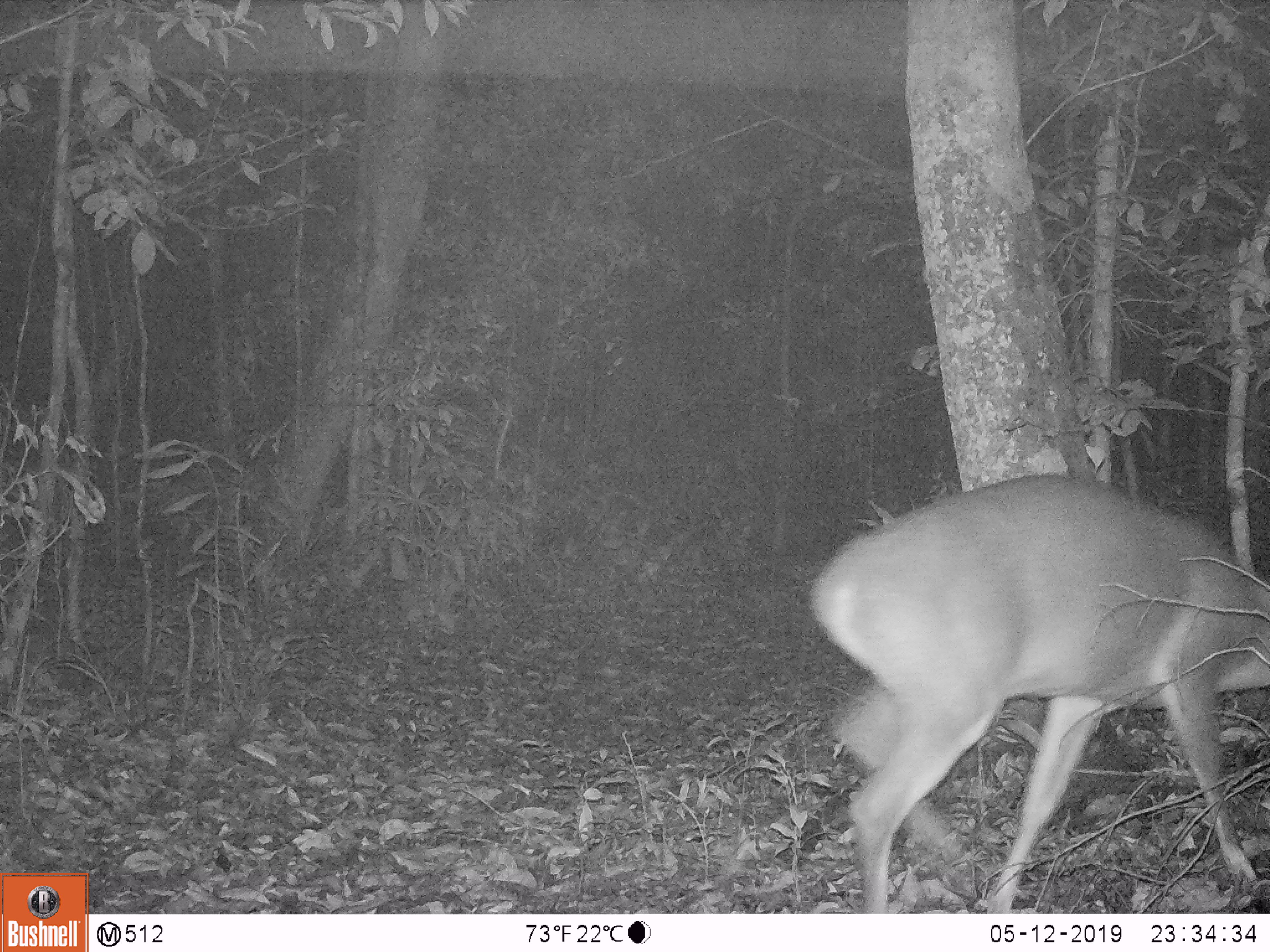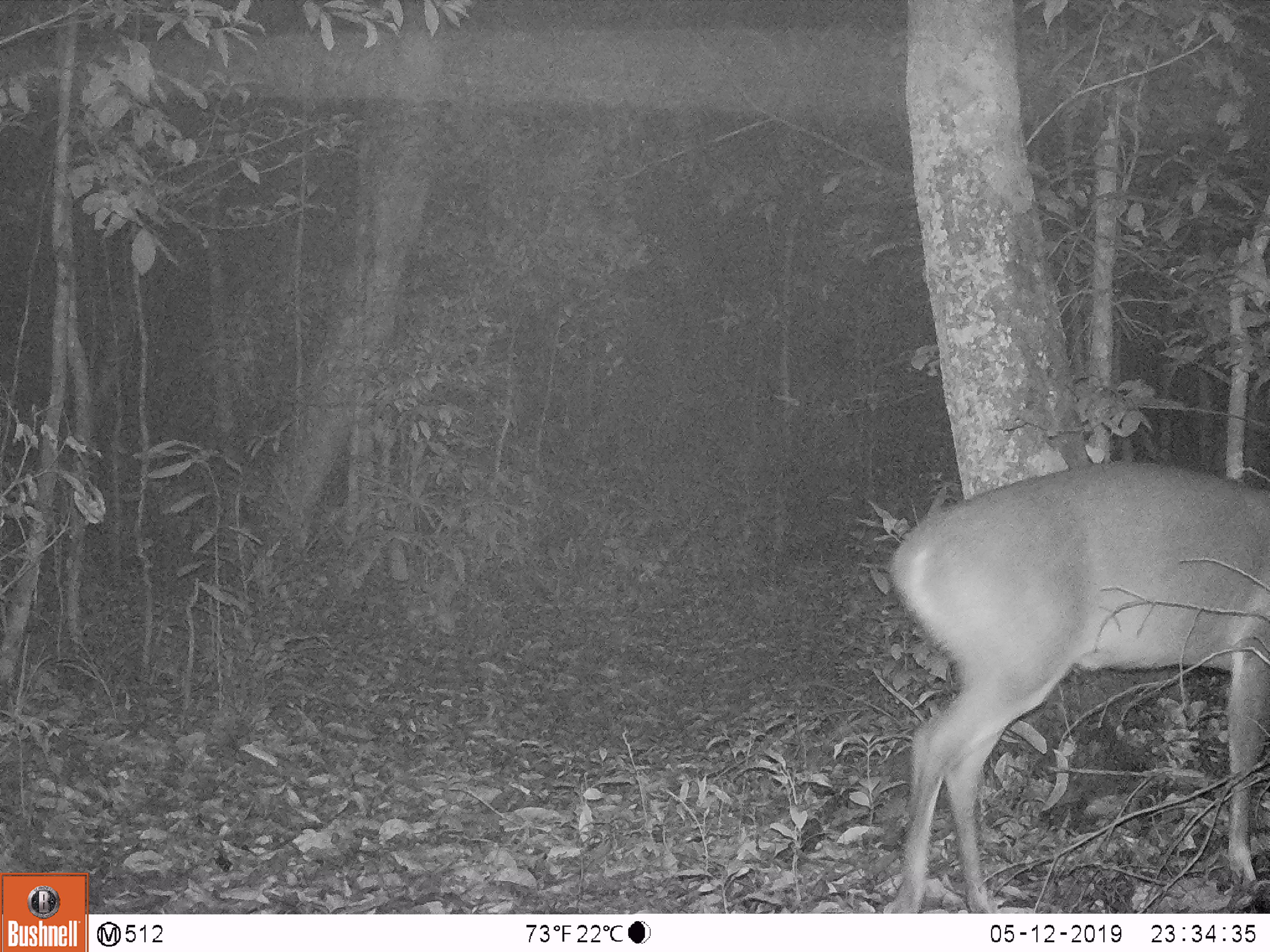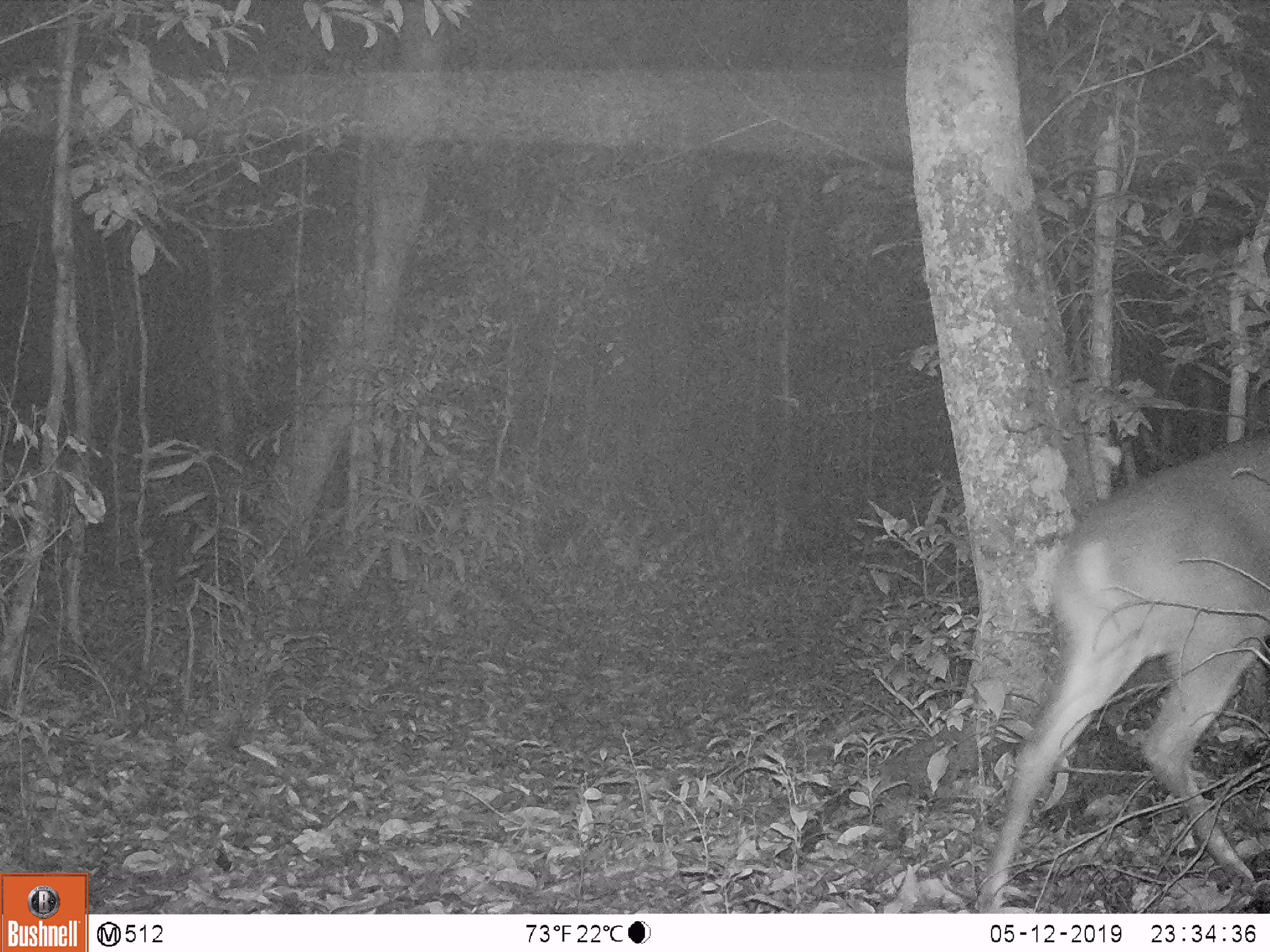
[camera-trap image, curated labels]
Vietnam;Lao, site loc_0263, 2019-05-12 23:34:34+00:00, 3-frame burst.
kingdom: Animalia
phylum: Chordata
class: Mammalia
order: Artiodactyla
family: Cervidae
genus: Muntiacus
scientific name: Muntiacus vuquangensis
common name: large-antlered muntjac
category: large antlered muntjac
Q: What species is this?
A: Large antlered muntjac (large-antlered muntjac) (Muntiacus vuquangensis).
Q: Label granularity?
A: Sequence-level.